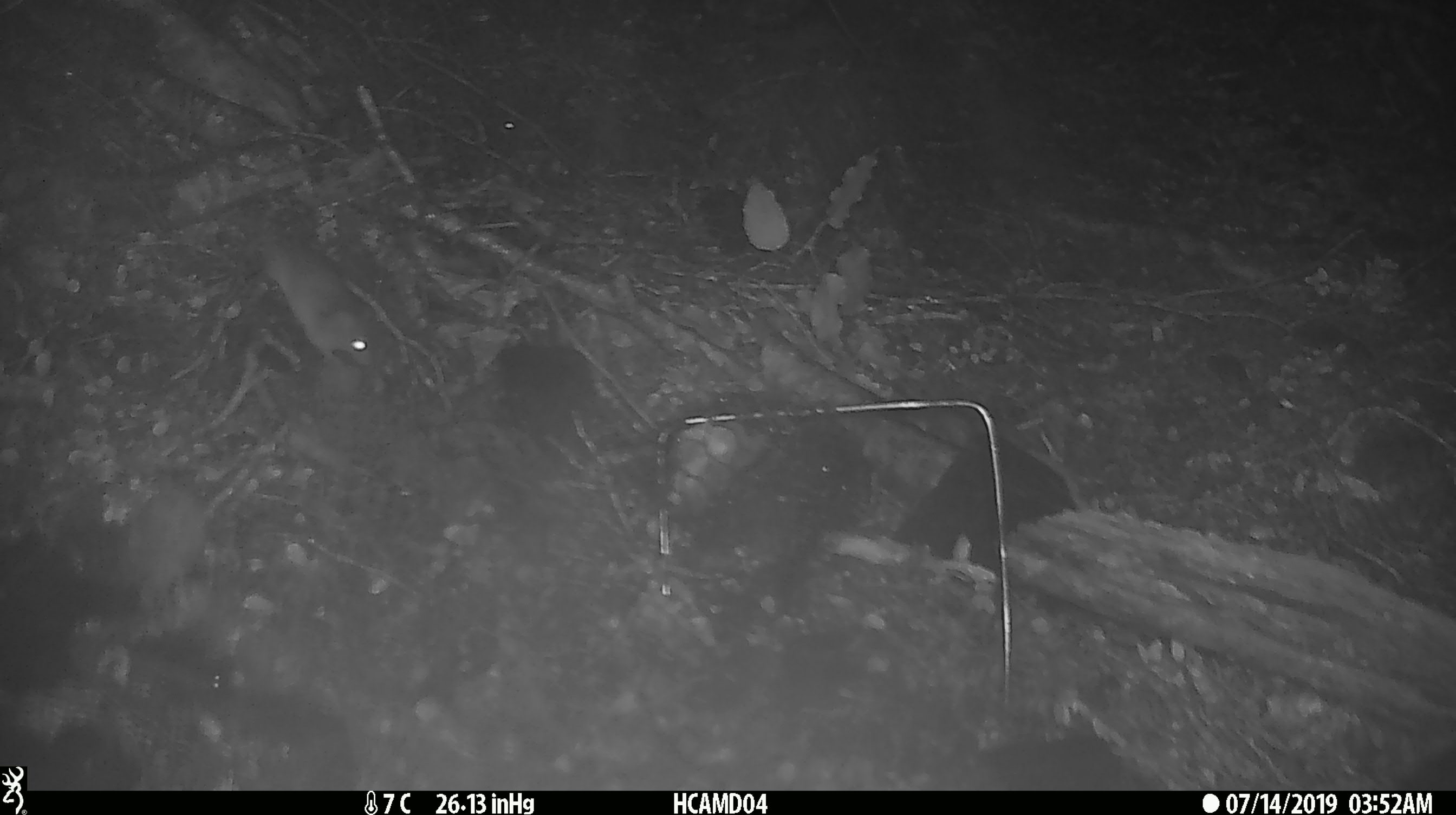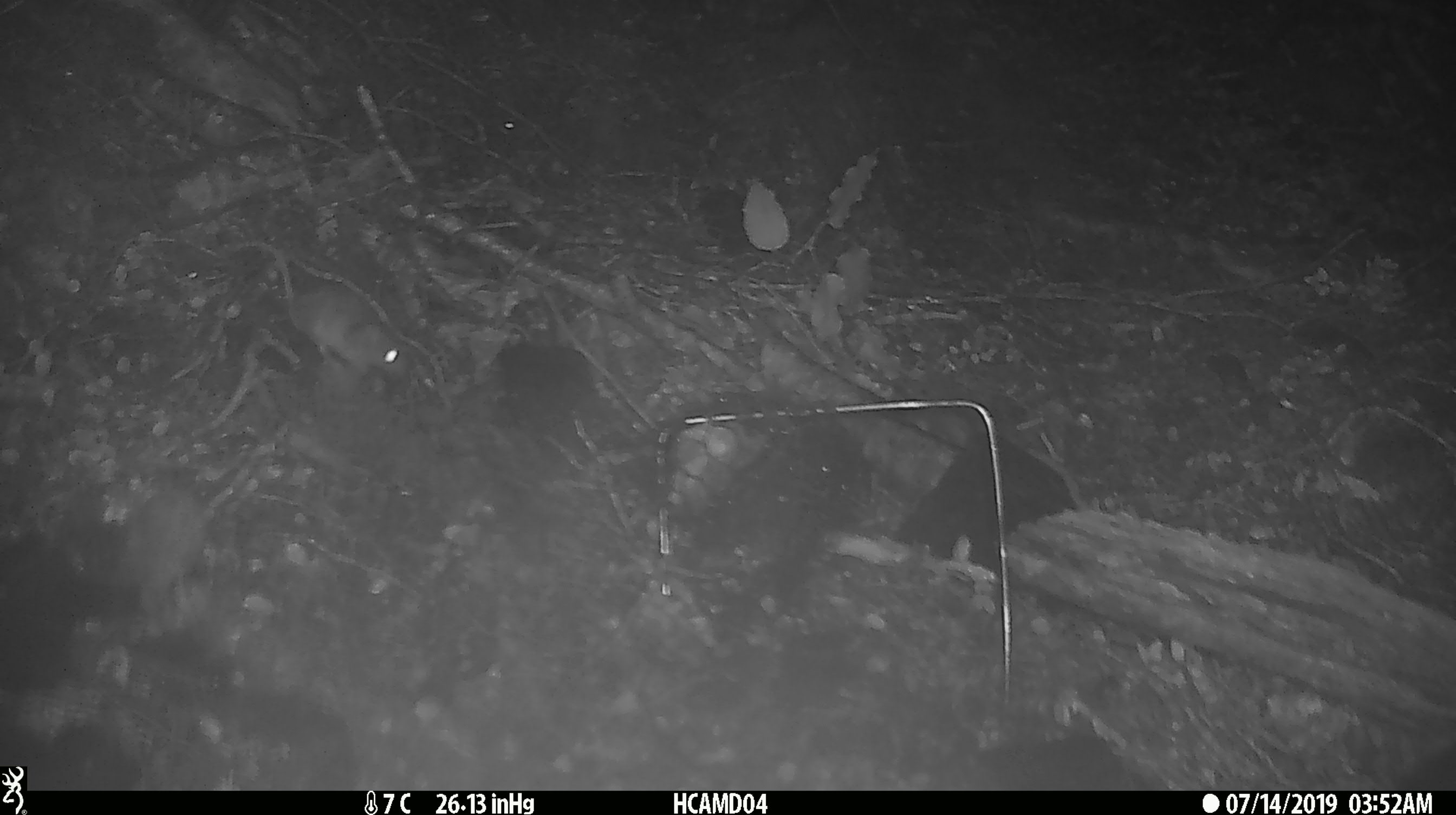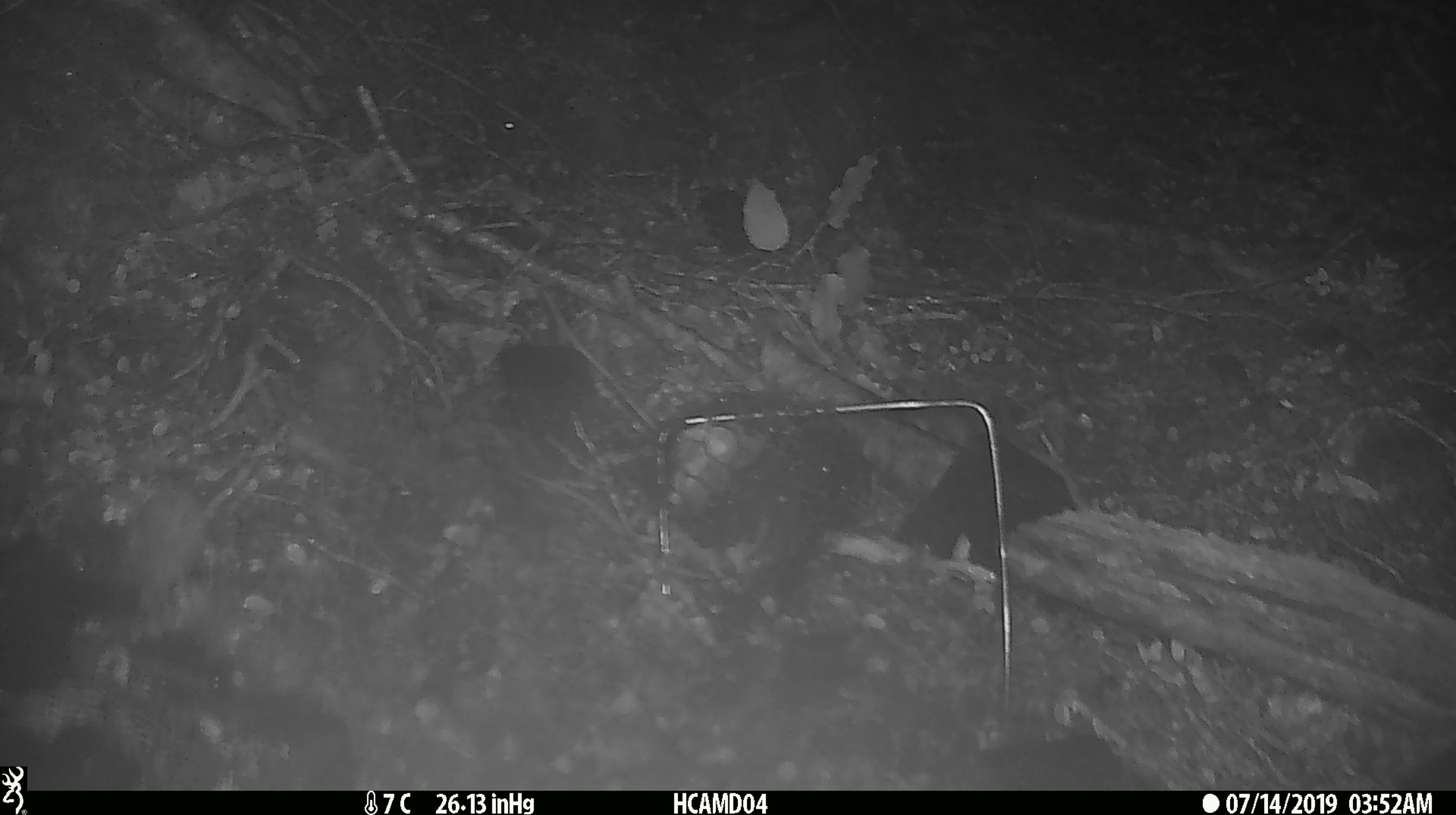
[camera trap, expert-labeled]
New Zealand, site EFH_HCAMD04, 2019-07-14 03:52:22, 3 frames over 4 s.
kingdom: Animalia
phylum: Chordata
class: Mammalia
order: Rodentia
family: Muridae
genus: Mus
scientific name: Mus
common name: mouse